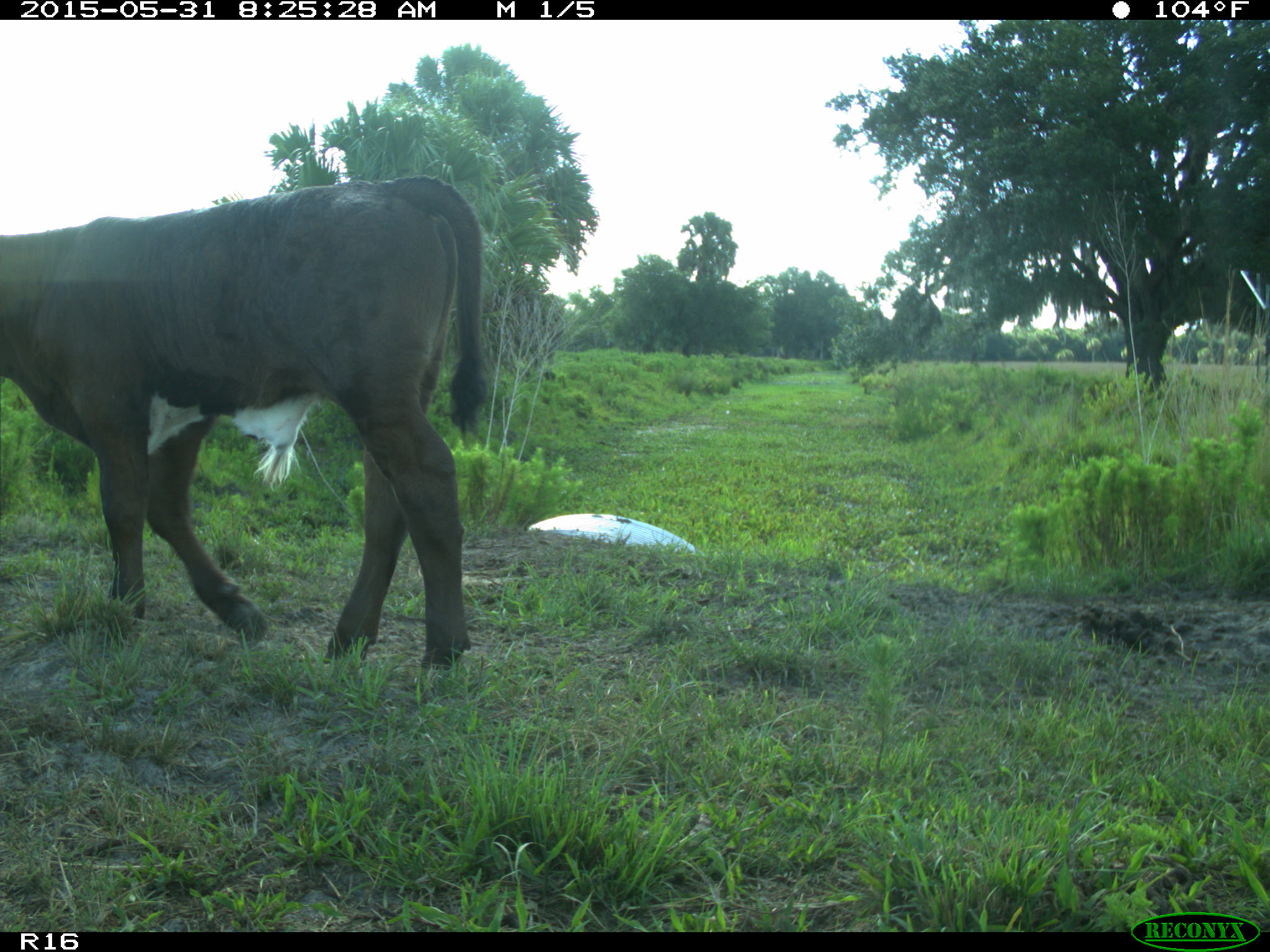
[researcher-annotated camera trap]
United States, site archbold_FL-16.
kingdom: Animalia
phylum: Chordata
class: Mammalia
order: Artiodactyla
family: Bovidae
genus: Bos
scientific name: Bos taurus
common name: domestic cow